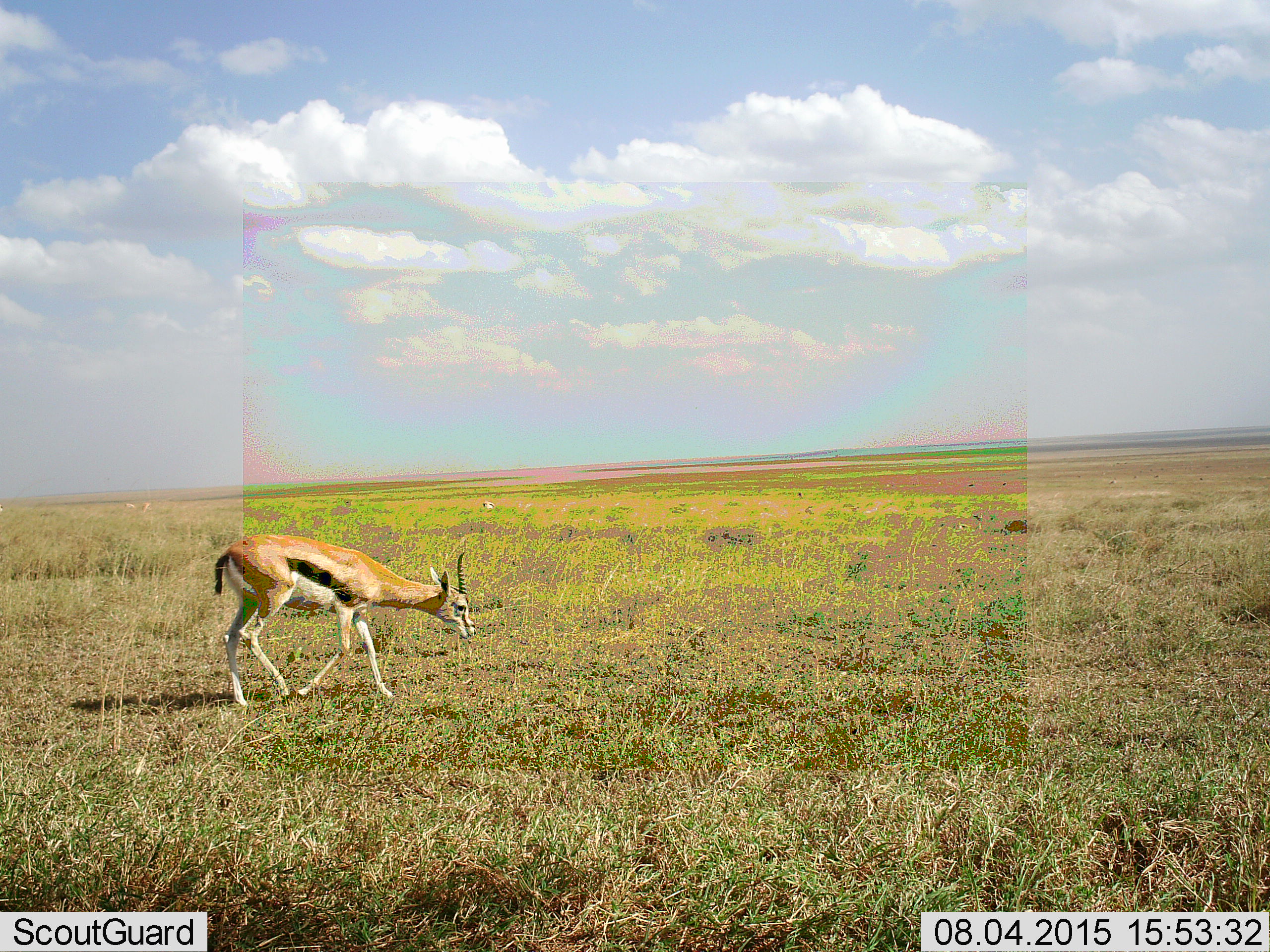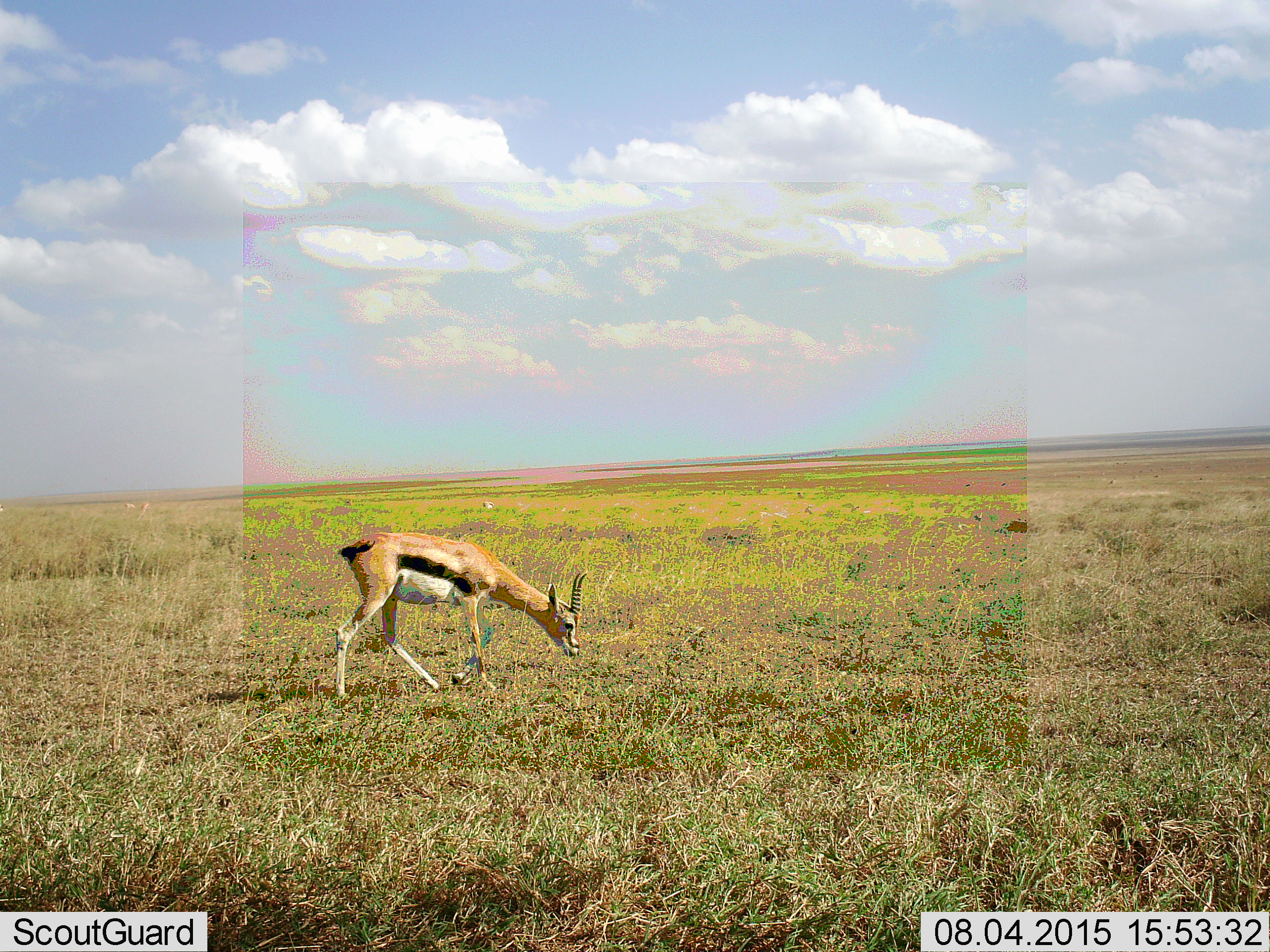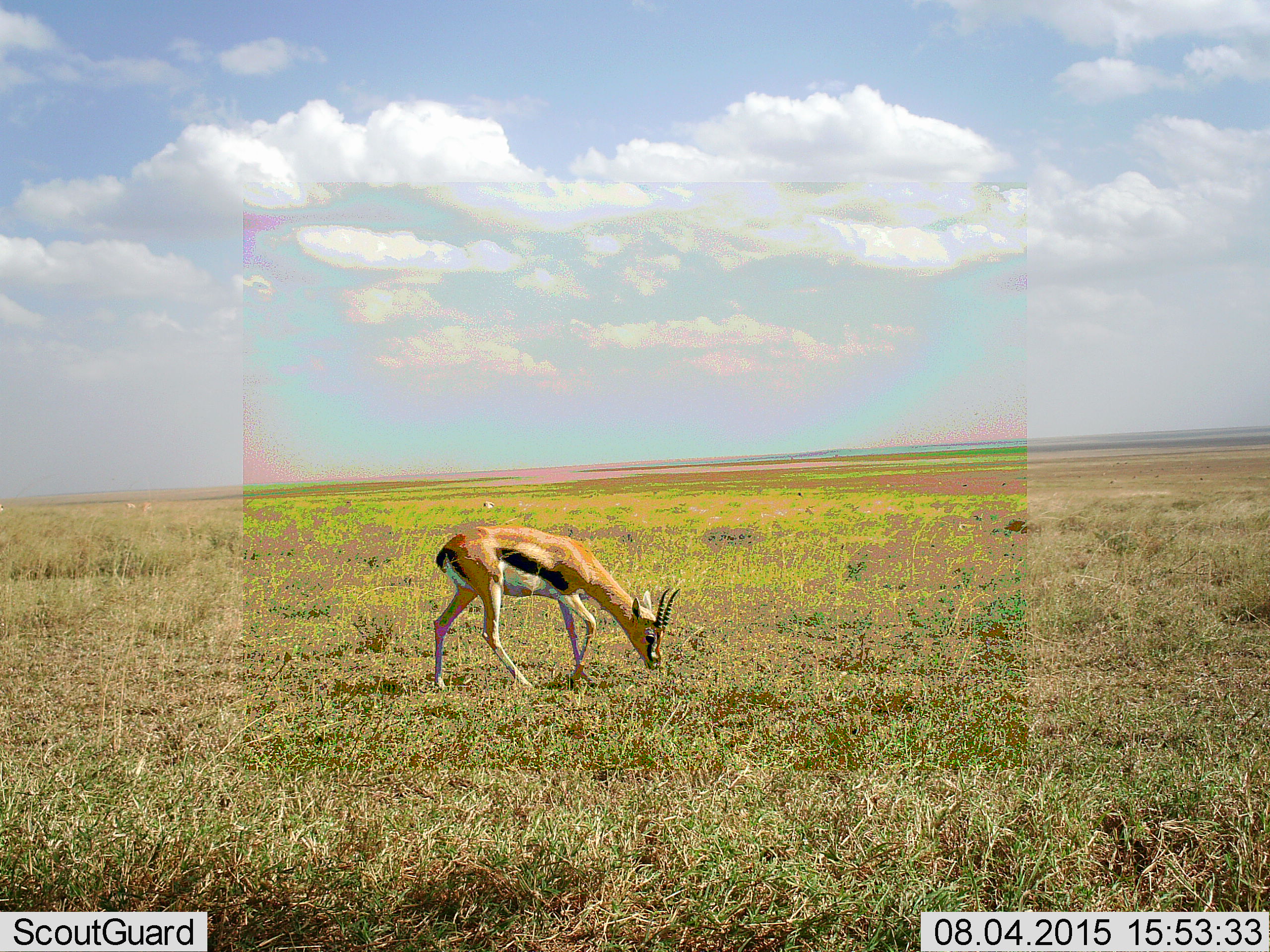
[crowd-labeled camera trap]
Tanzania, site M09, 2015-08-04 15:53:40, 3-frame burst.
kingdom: Animalia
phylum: Chordata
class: Mammalia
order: Artiodactyla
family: Bovidae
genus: Eudorcas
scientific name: Eudorcas thomsonii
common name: thomson's gazelle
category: gazellethomsons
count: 5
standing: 62%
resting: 12%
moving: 88%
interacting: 0%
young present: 0%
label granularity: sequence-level